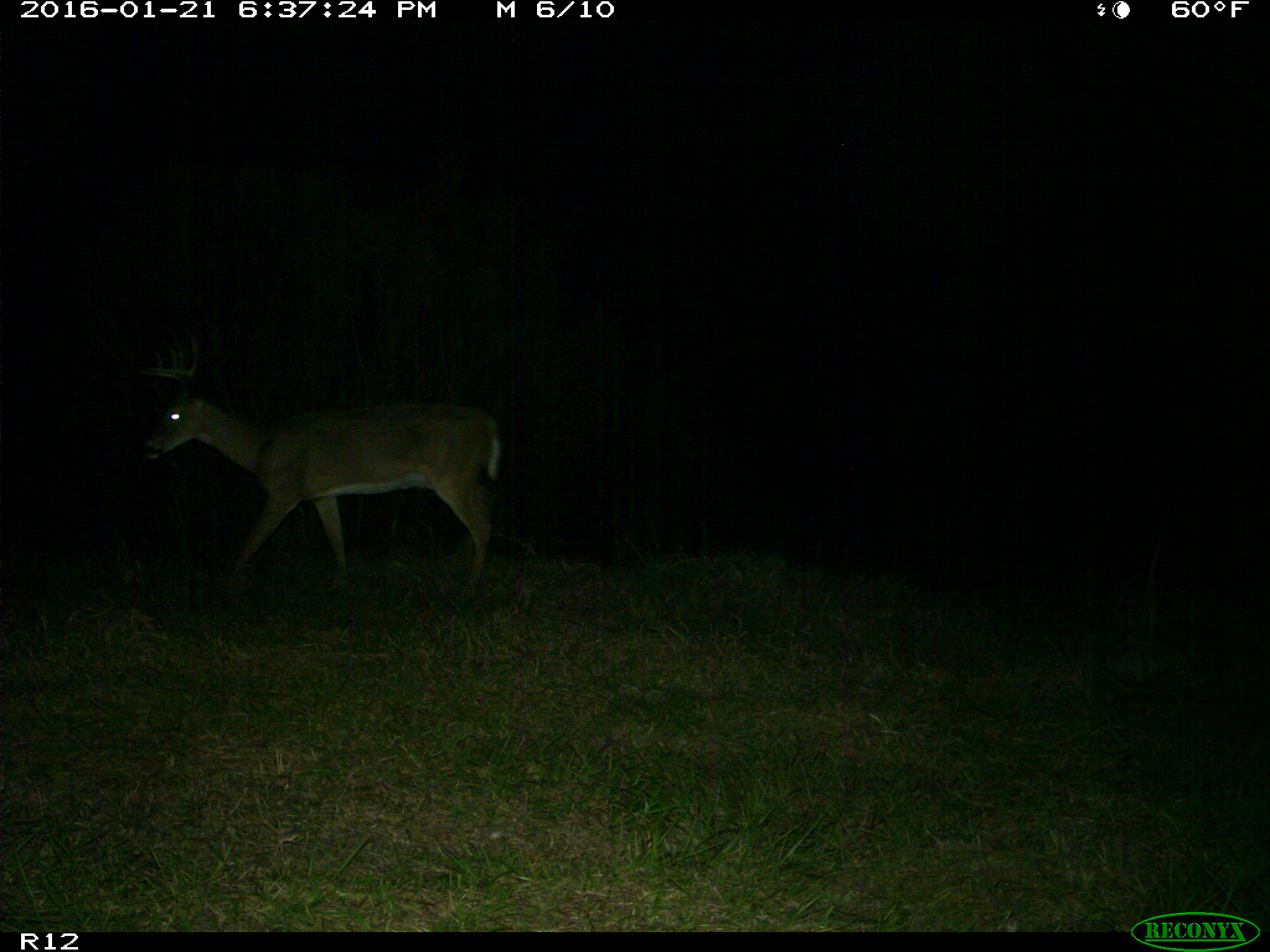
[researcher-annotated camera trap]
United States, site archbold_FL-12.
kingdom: Animalia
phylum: Chordata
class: Mammalia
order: Artiodactyla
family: Cervidae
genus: Odocoileus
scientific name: Odocoileus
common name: deer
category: unidentified deer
Unidentified deer (deer) (Odocoileus).